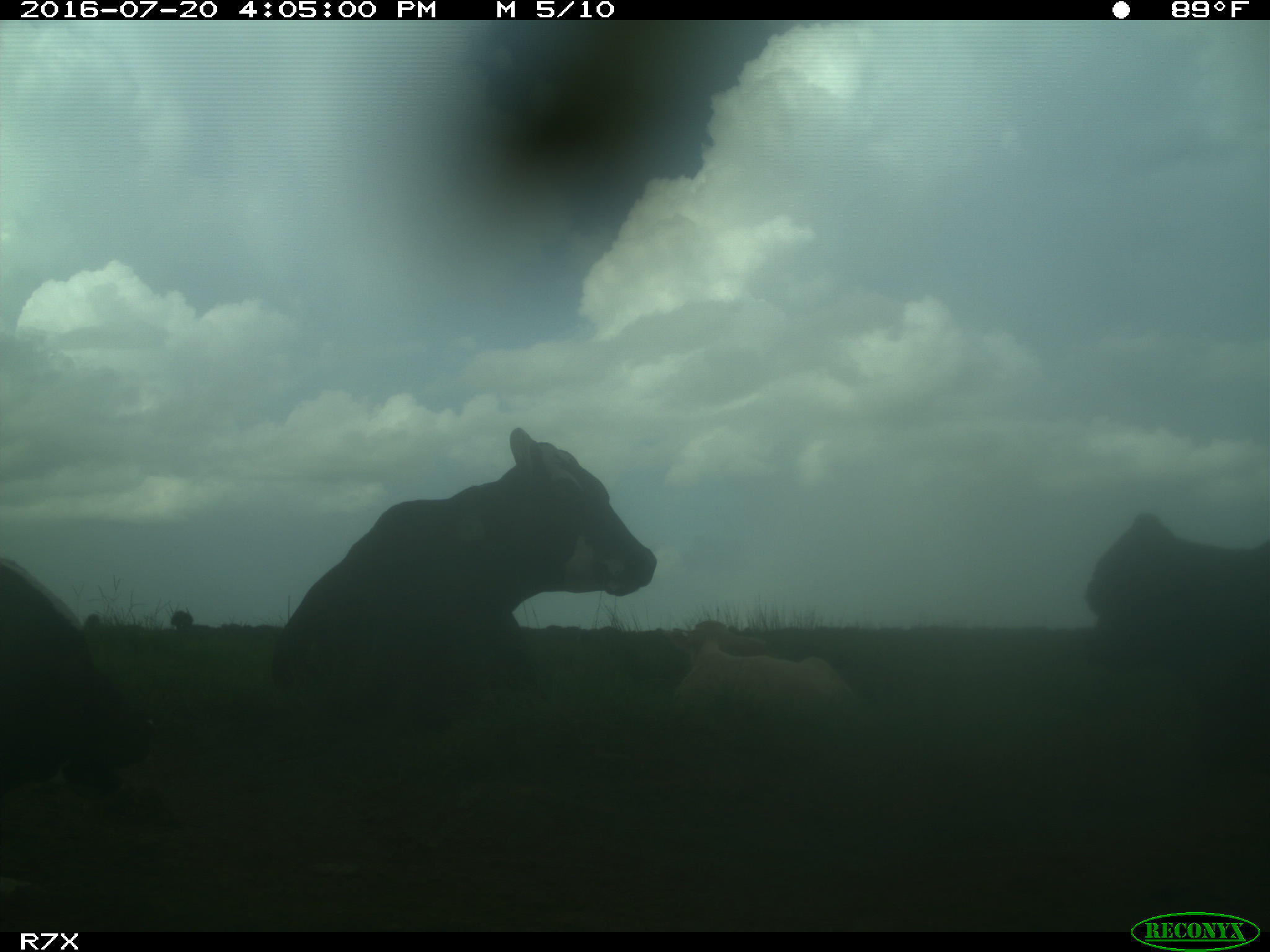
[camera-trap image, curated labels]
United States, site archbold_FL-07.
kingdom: Animalia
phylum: Chordata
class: Mammalia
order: Artiodactyla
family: Bovidae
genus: Bos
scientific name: Bos taurus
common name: domestic cow